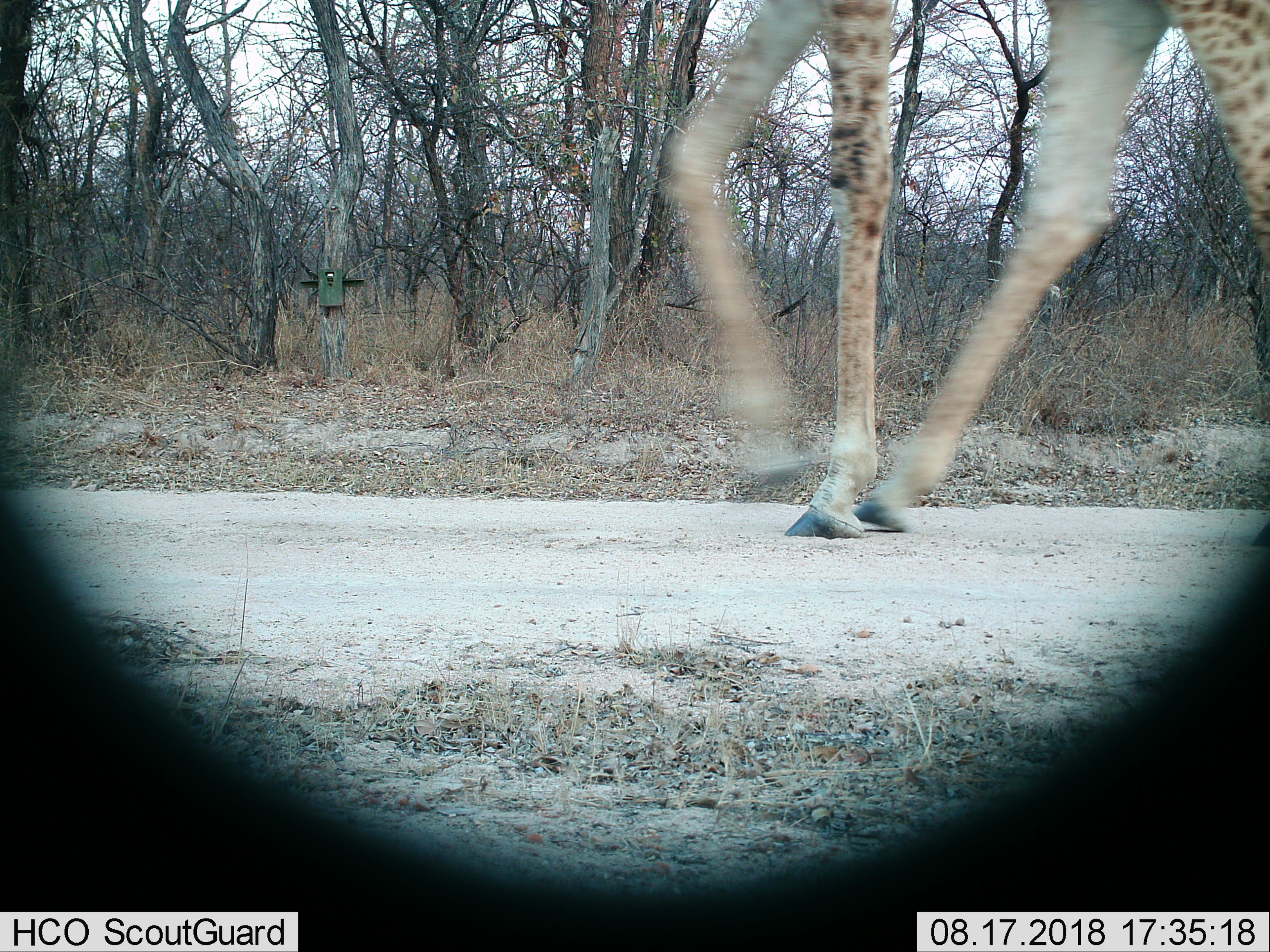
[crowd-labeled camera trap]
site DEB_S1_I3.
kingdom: Animalia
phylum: Chordata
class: Mammalia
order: Artiodactyla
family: Giraffidae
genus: Giraffa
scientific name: Giraffa camelopardalis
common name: giraffe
Giraffe (Giraffa camelopardalis), count 1. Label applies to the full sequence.